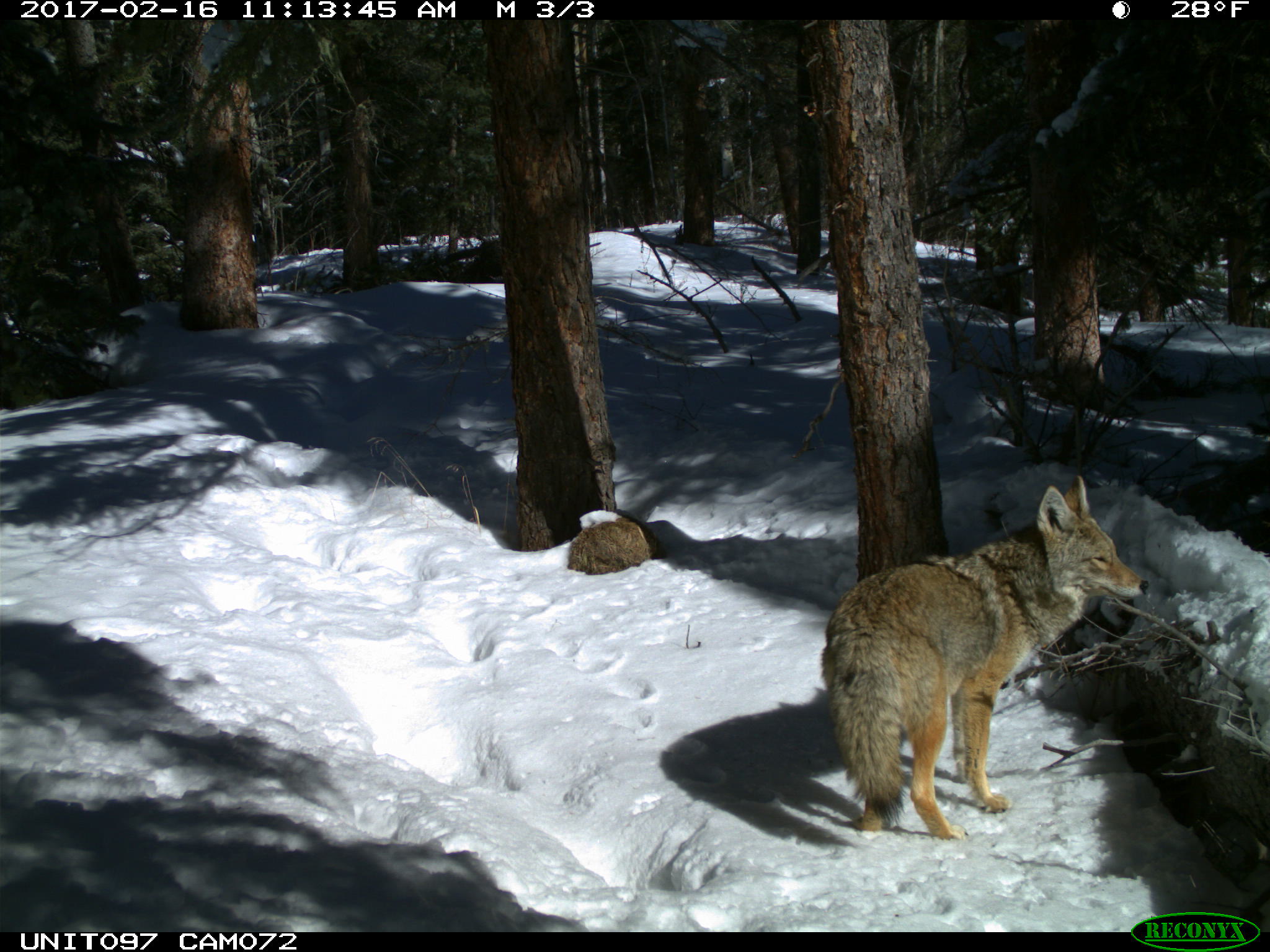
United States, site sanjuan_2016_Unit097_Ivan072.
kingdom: Animalia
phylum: Chordata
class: Mammalia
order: Carnivora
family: Canidae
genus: Canis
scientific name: Canis latrans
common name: coyote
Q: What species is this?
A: Canis latrans (coyote).